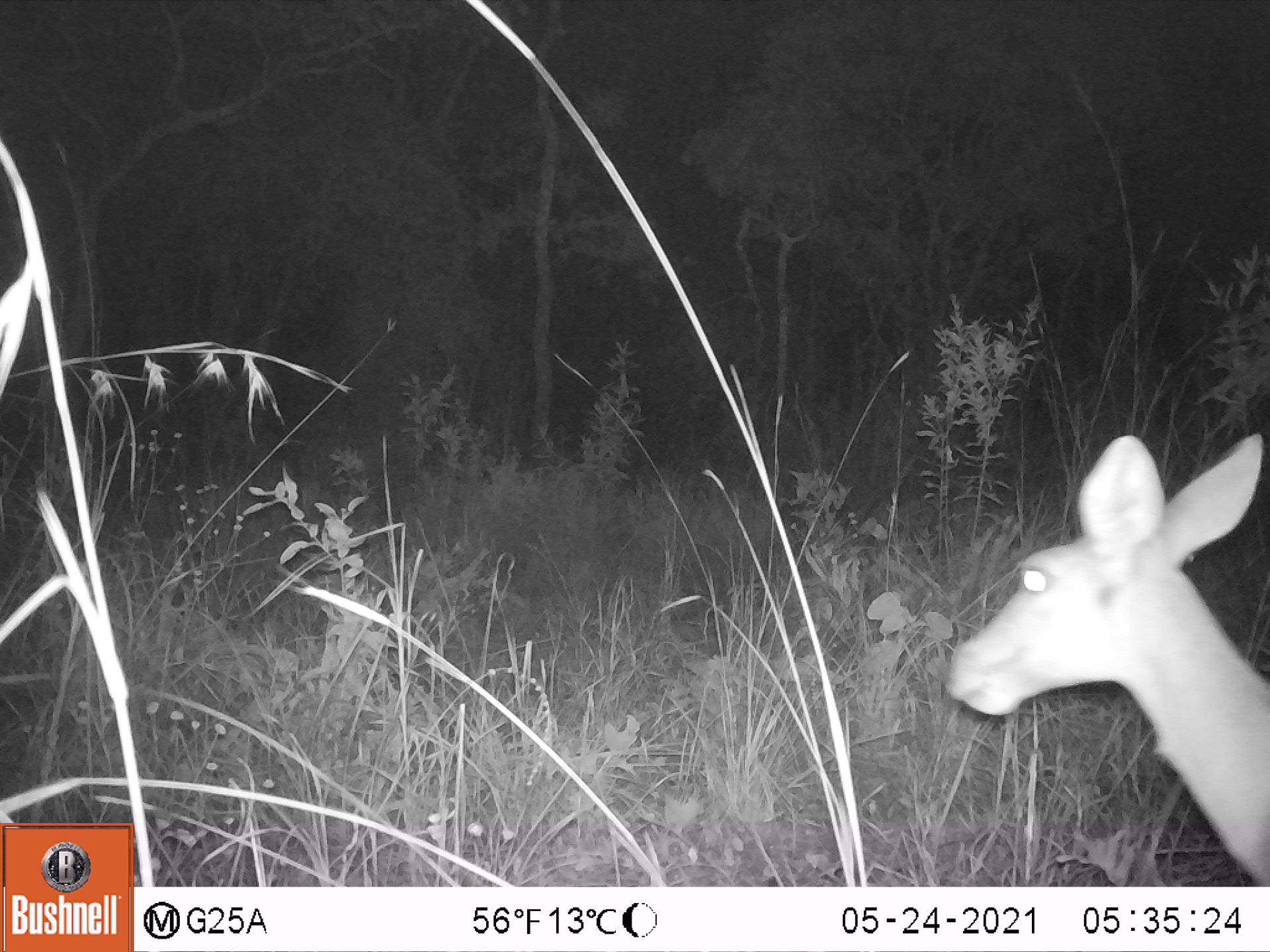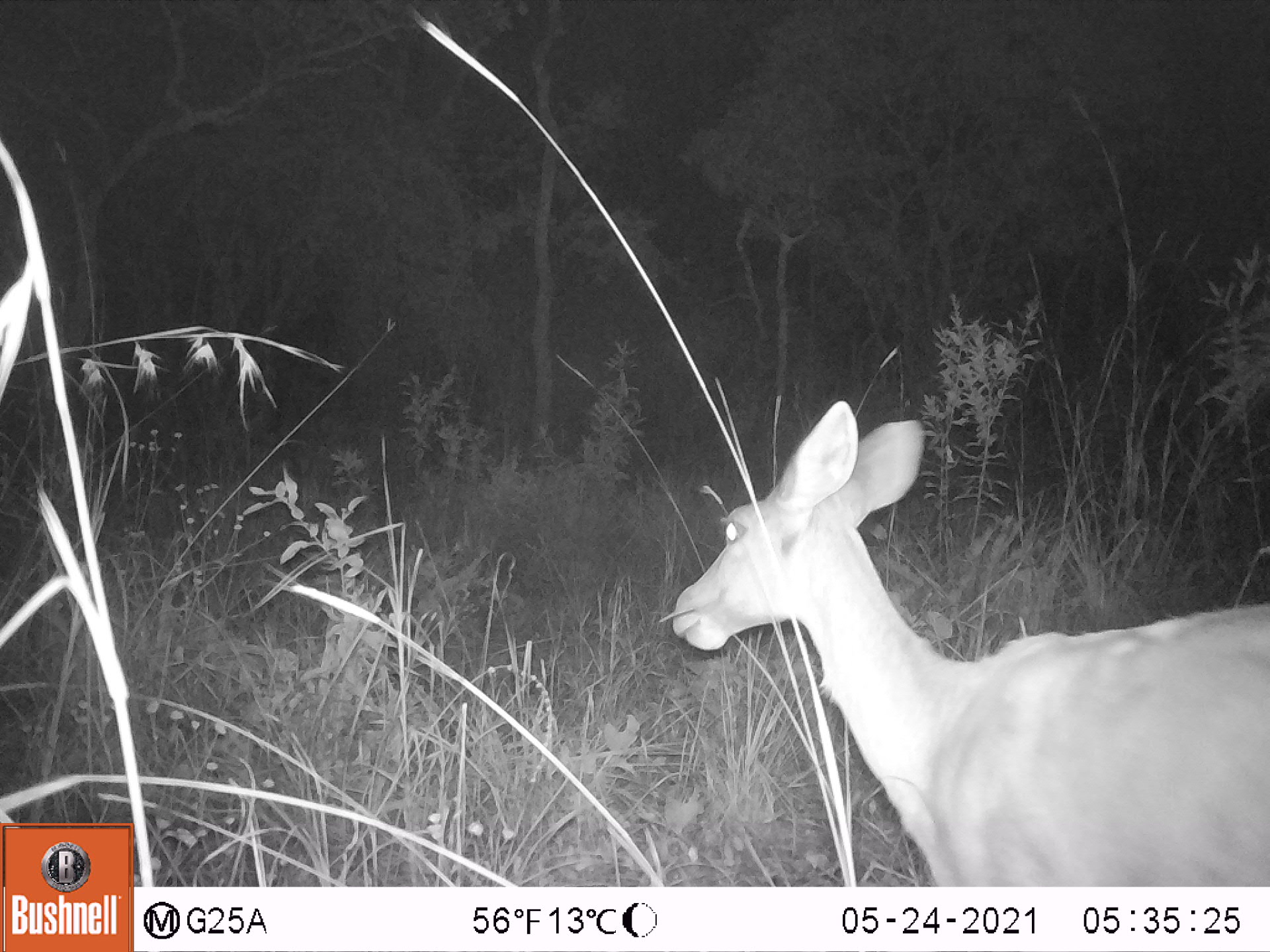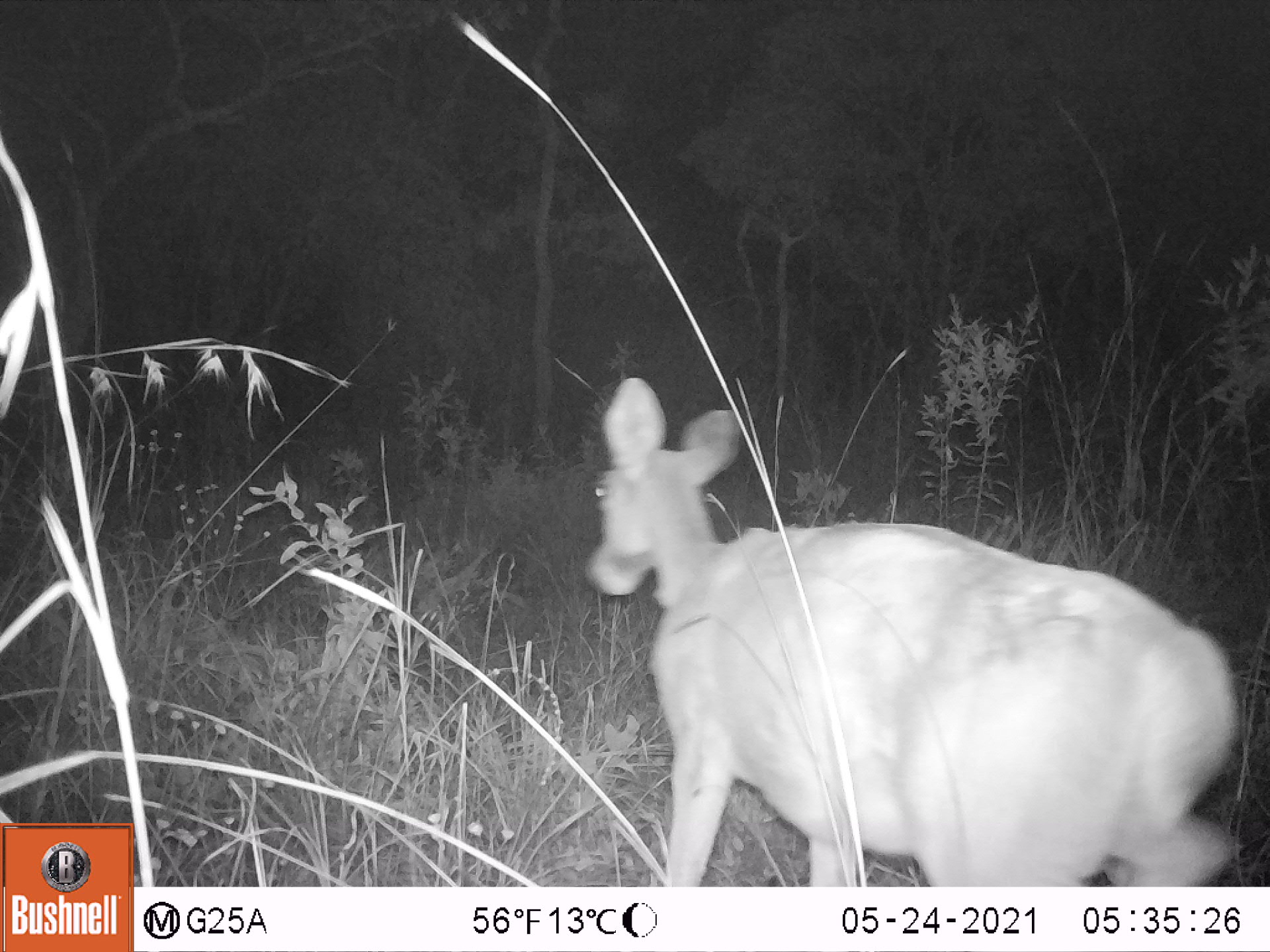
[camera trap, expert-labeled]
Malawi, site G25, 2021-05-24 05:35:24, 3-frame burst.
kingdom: Animalia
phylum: Chordata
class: Mammalia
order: Artiodactyla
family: Bovidae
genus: Redunca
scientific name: Redunca arundinum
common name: southern reedbuck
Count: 1.